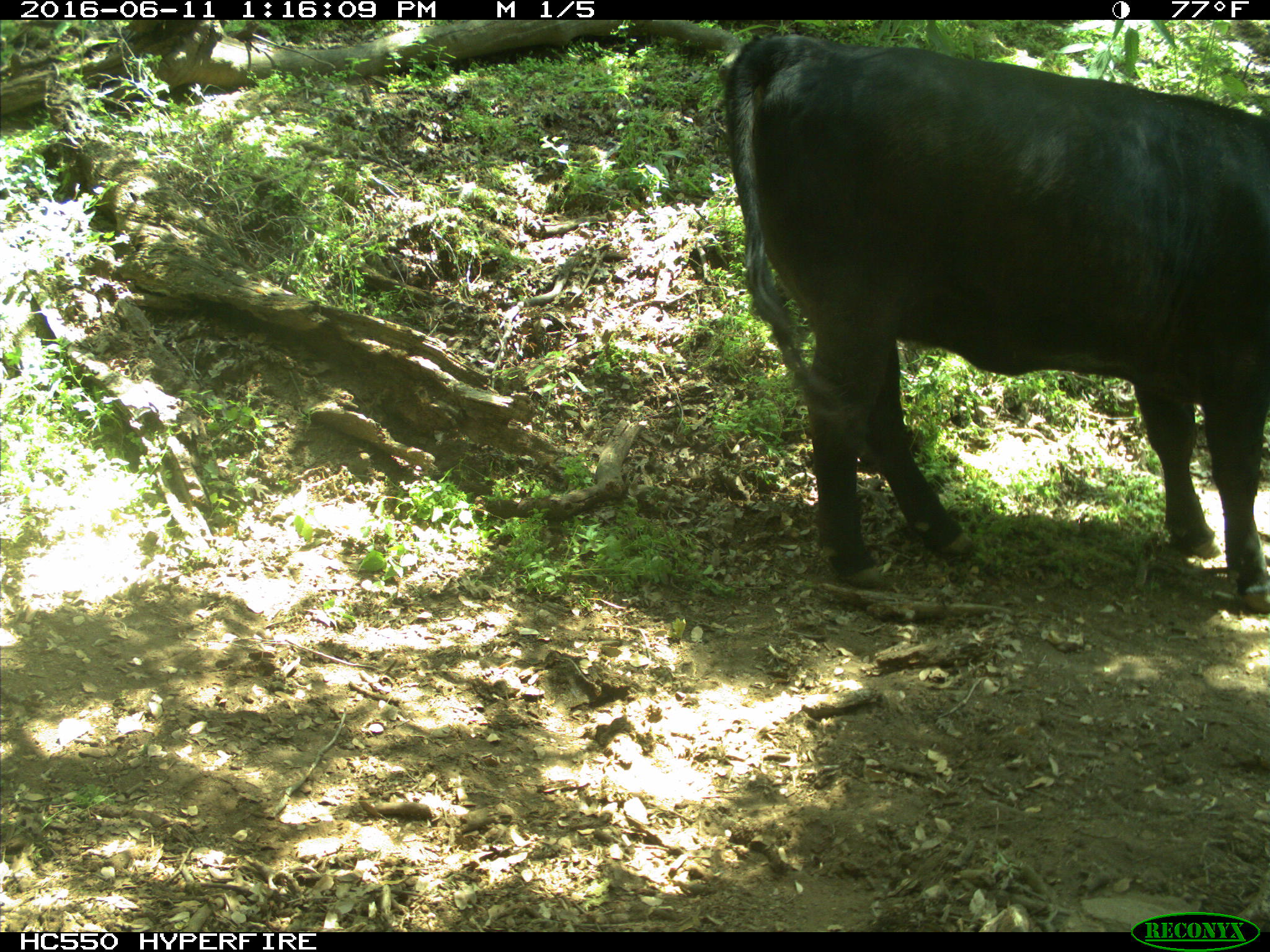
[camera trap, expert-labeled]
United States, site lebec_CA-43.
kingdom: Animalia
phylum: Chordata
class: Mammalia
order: Artiodactyla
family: Bovidae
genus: Bos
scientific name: Bos taurus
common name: domestic cow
Bos taurus (domestic cow).